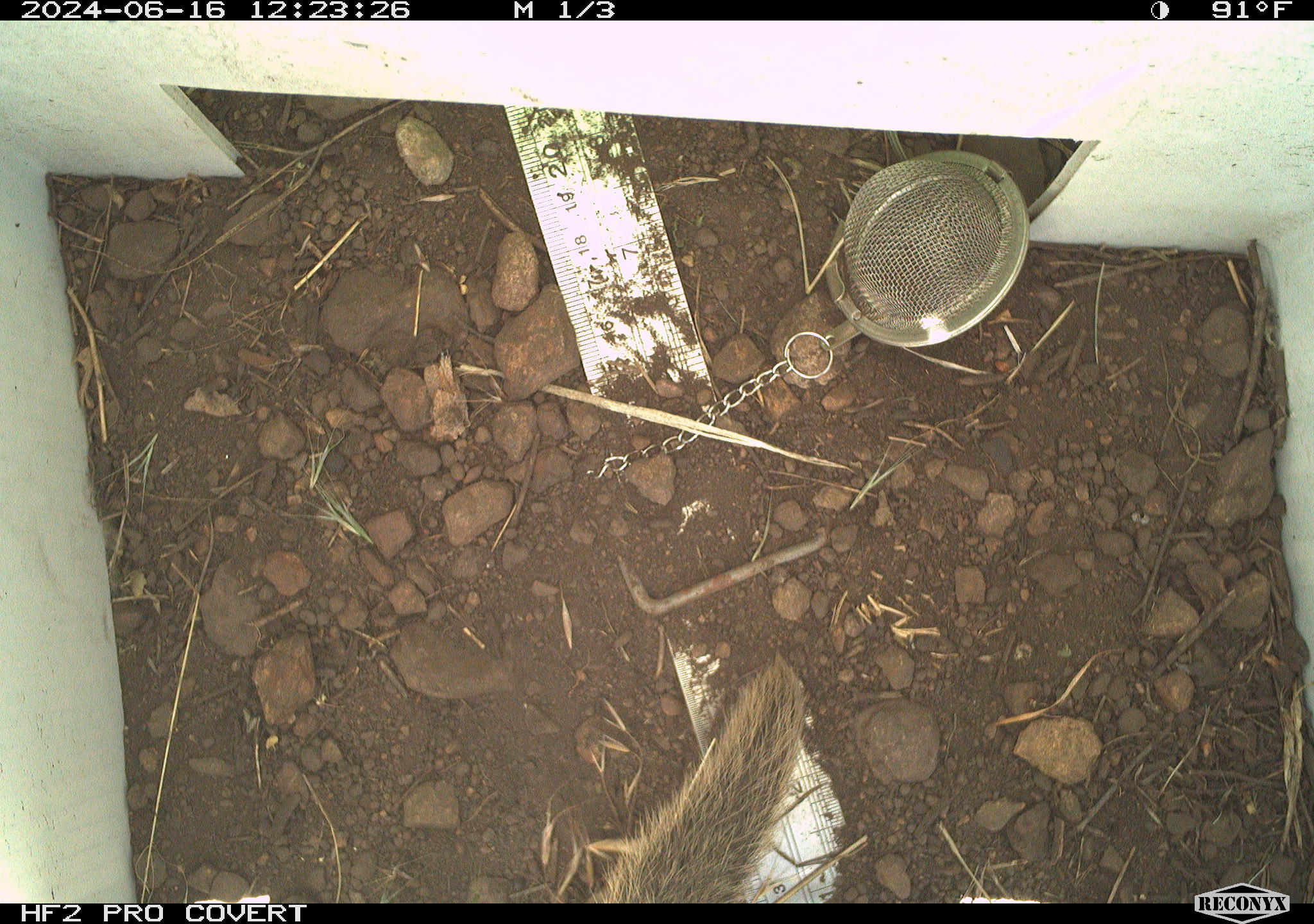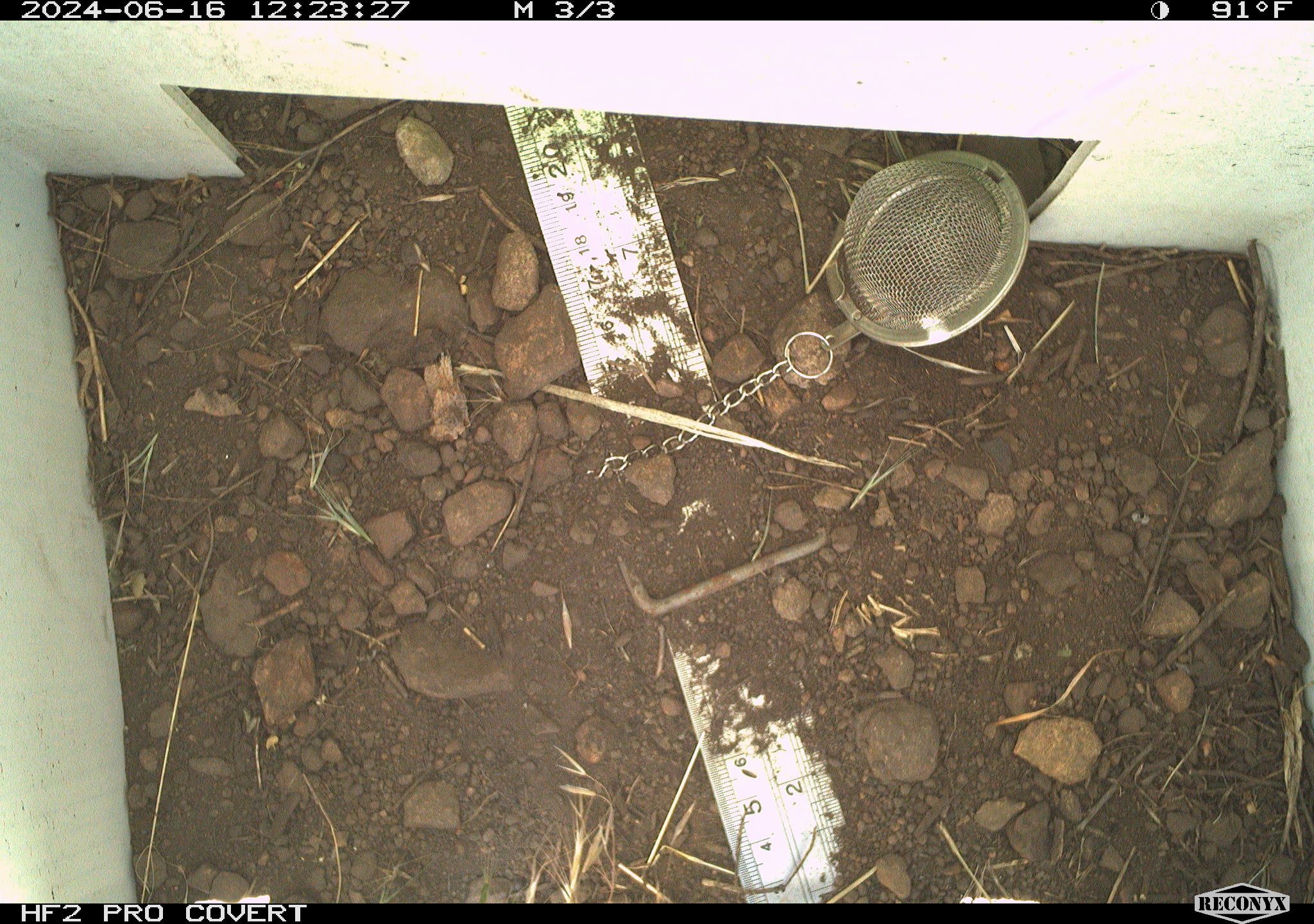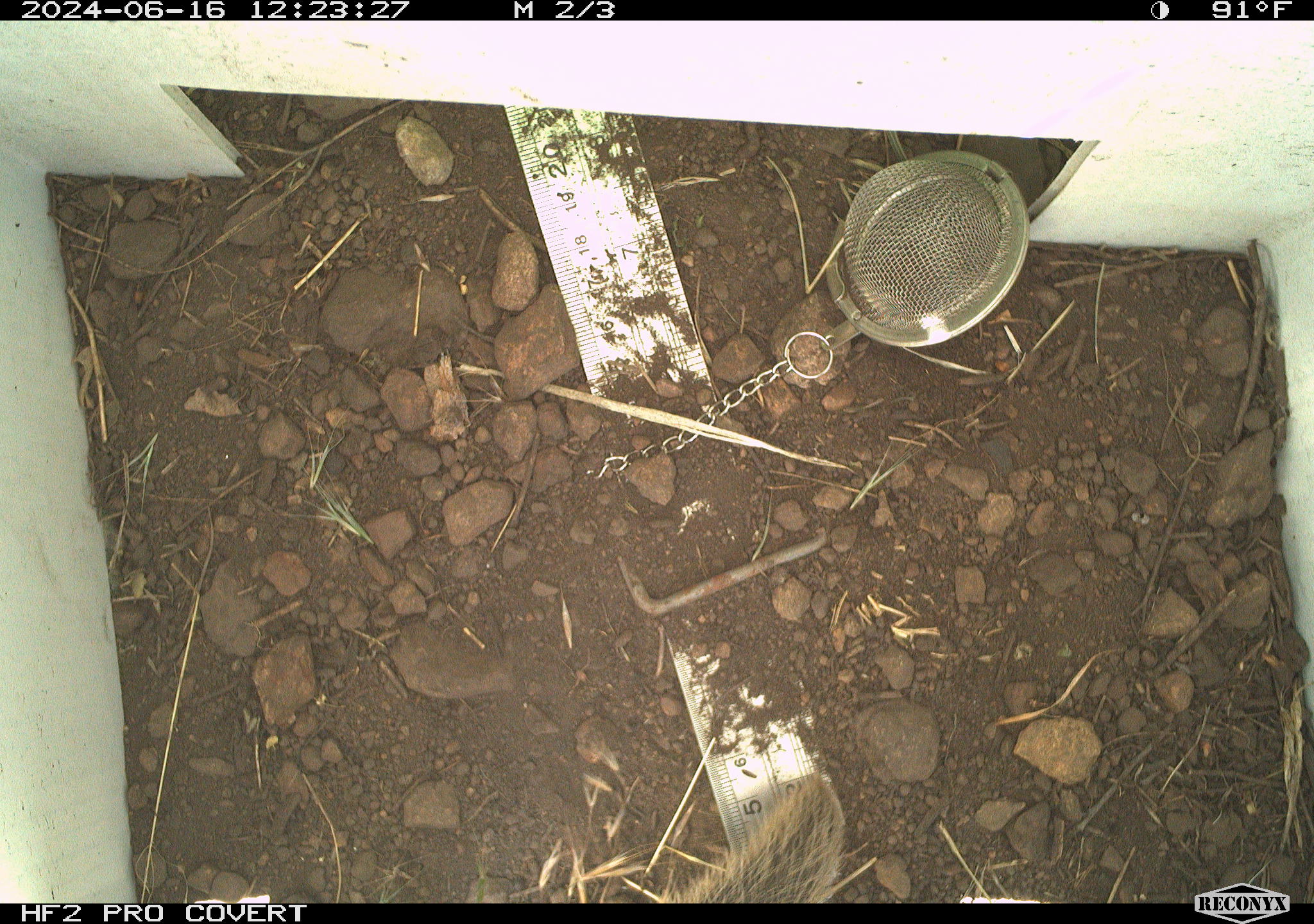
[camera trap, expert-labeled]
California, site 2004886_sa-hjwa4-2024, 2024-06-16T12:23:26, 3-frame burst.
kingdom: Animalia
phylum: Chordata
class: Mammalia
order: Rodentia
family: Sciuridae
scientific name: Sciuridae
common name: squirrels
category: sciuridae family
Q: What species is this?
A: Sciuridae family (squirrels) (Sciuridae).